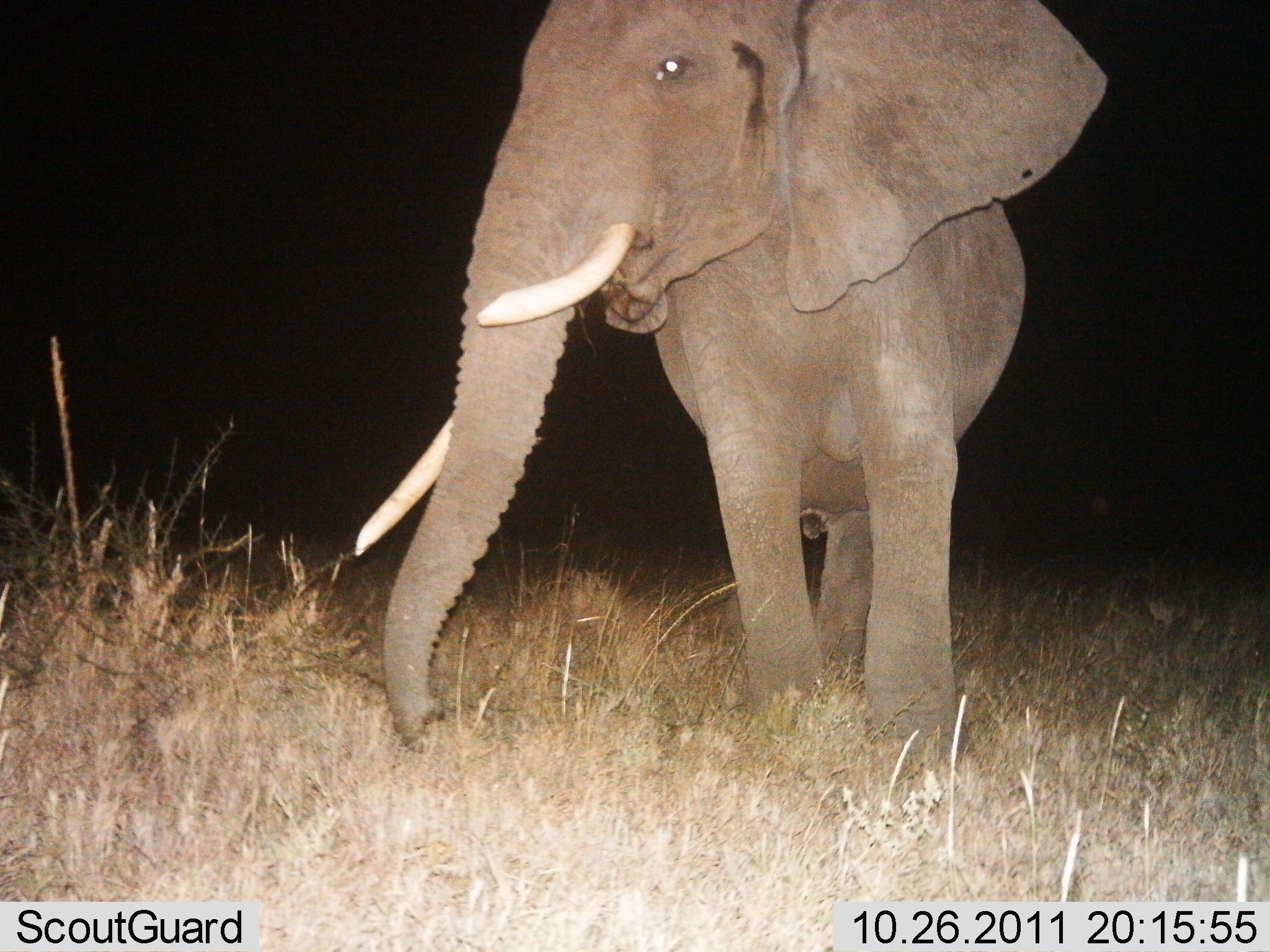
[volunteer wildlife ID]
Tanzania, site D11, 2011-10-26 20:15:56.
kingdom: Animalia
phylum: Chordata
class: Mammalia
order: Proboscidea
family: Elephantidae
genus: Loxodonta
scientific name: Loxodonta africana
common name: african bush elephant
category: elephant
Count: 1.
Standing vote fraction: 82%.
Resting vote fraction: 0%.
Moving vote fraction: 18%.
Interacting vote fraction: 0%.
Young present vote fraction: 0%.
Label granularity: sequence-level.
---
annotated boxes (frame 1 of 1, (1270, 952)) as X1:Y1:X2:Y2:
animal: 354:0:1111:751